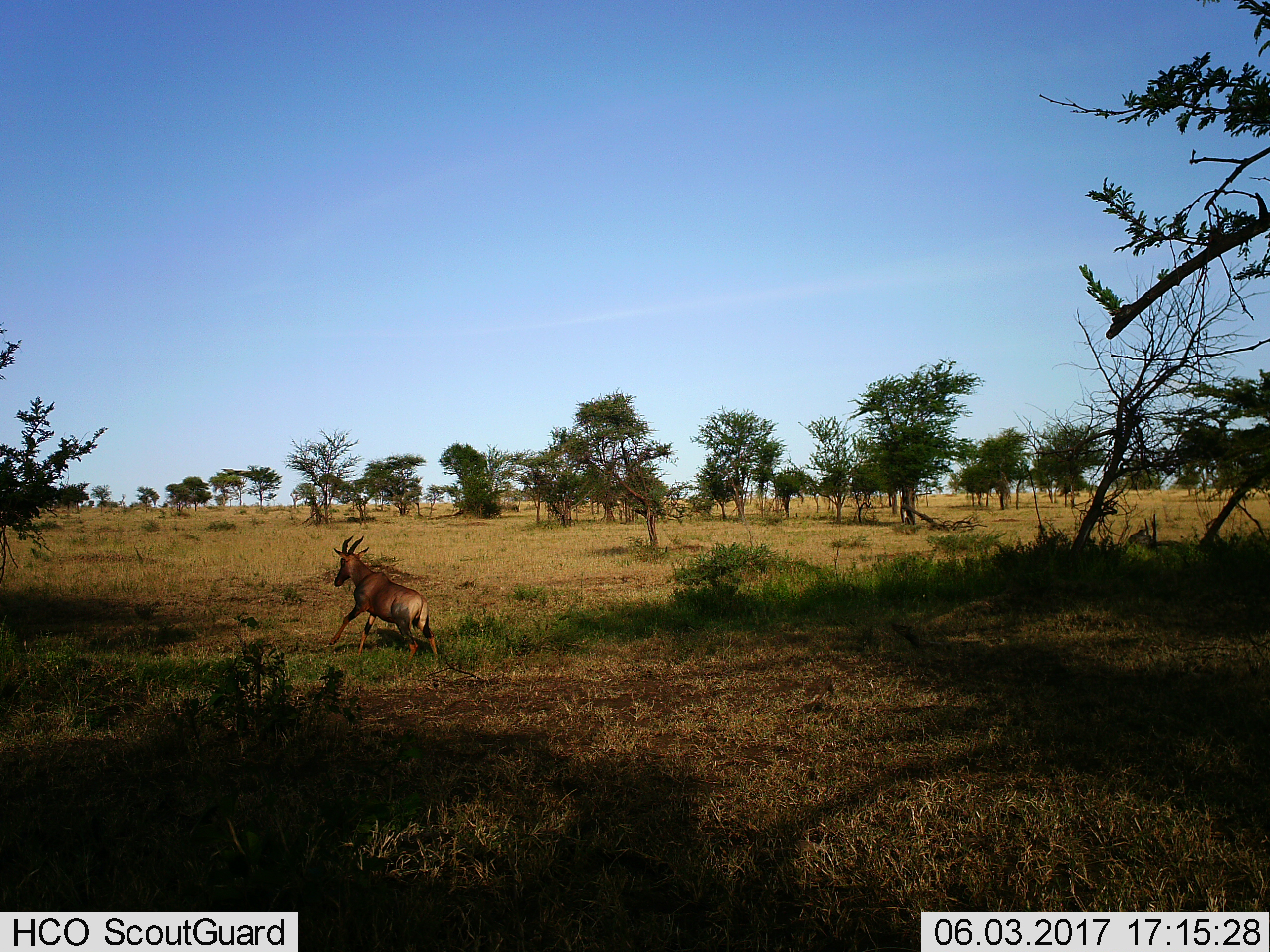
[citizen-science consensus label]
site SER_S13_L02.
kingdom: Animalia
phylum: Chordata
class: Mammalia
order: Artiodactyla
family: Bovidae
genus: Damaliscus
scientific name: Damaliscus lunatus jimela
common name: topi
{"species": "topi (Damaliscus lunatus jimela)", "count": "1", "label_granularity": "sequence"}